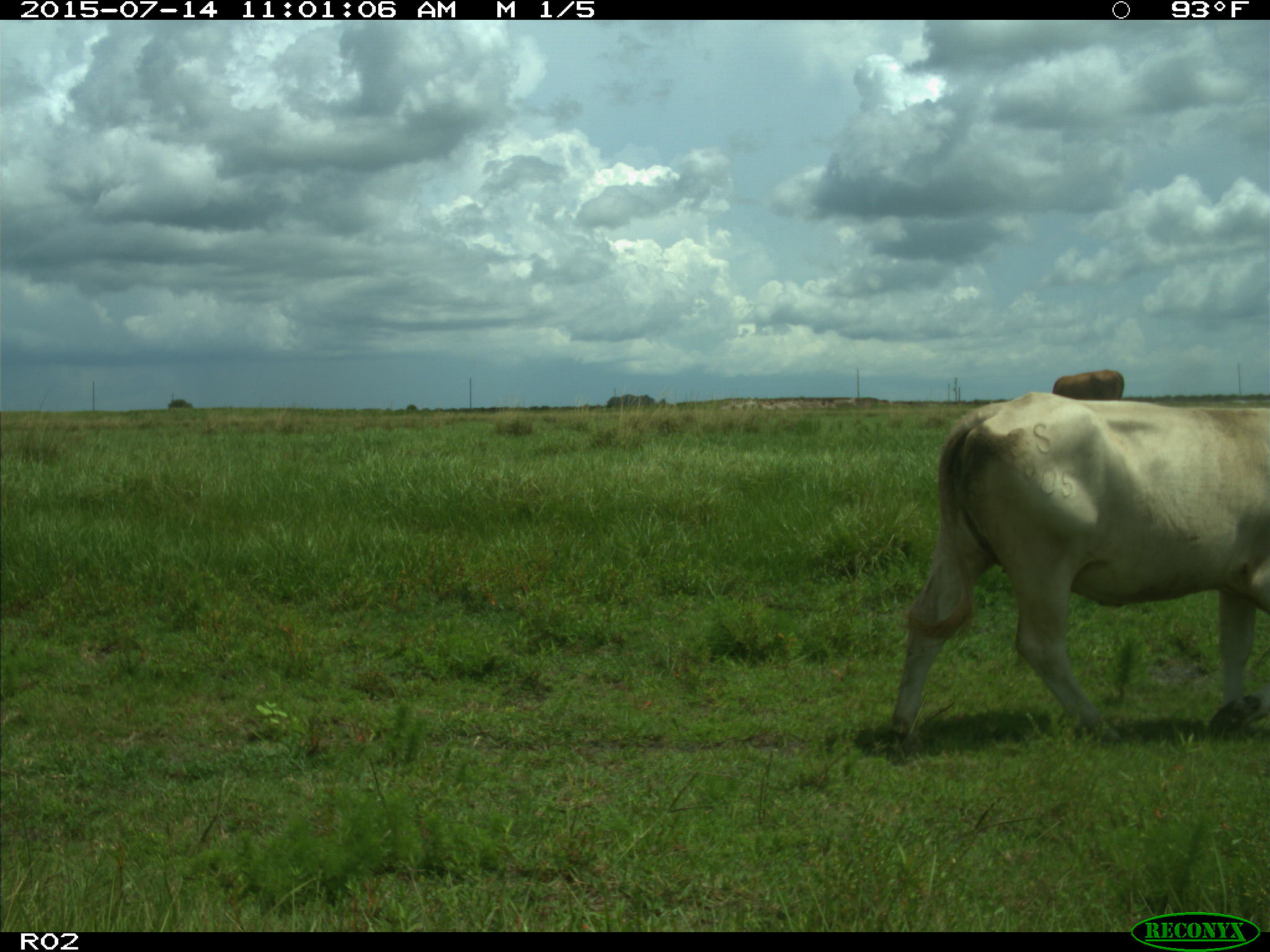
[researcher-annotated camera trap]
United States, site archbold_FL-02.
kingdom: Animalia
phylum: Chordata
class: Mammalia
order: Artiodactyla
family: Bovidae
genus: Bos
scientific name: Bos taurus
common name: domestic cow